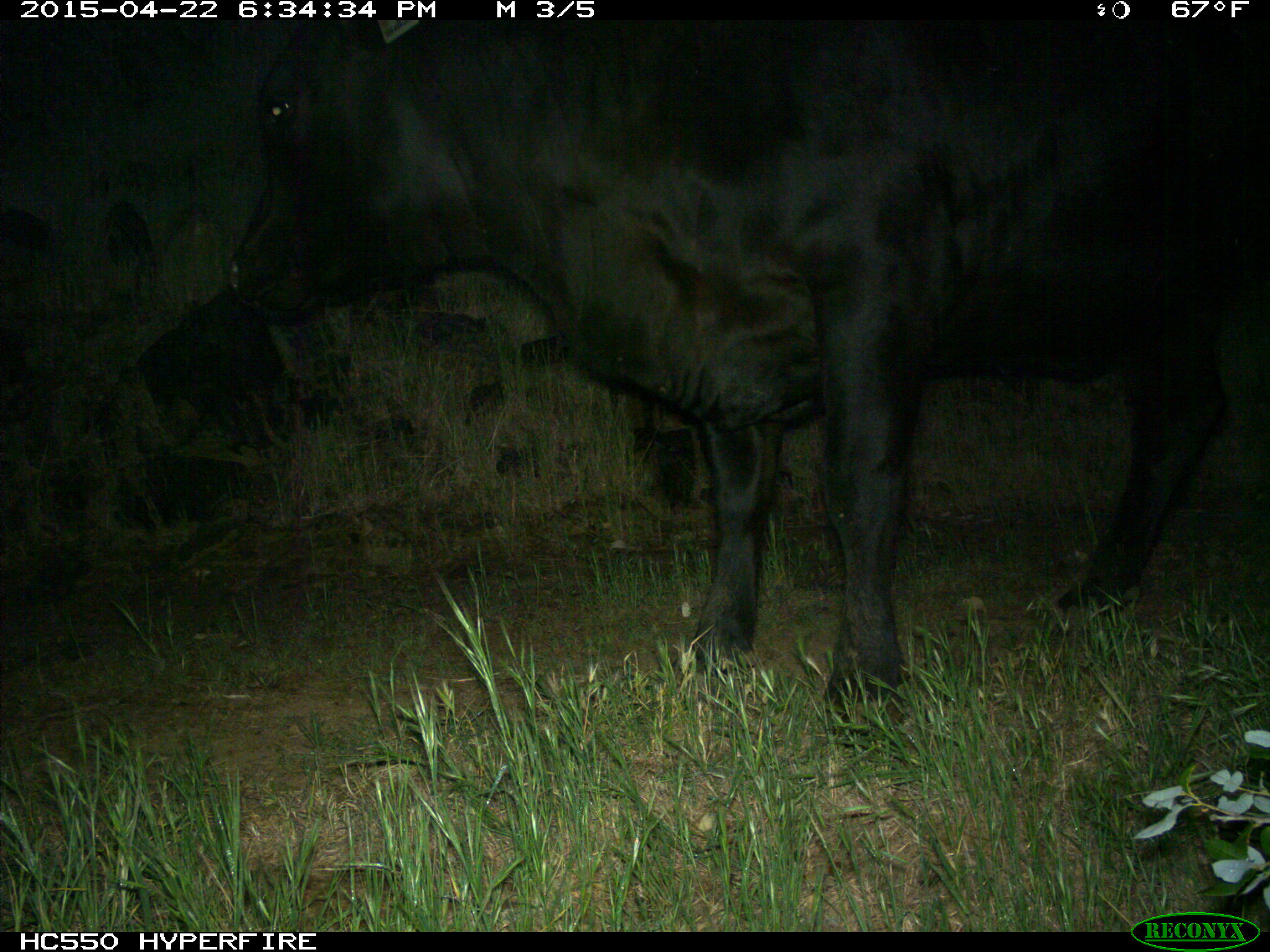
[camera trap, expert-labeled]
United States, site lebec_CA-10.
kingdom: Animalia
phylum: Chordata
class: Mammalia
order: Artiodactyla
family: Bovidae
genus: Bos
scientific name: Bos taurus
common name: domestic cow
Bos taurus (domestic cow).